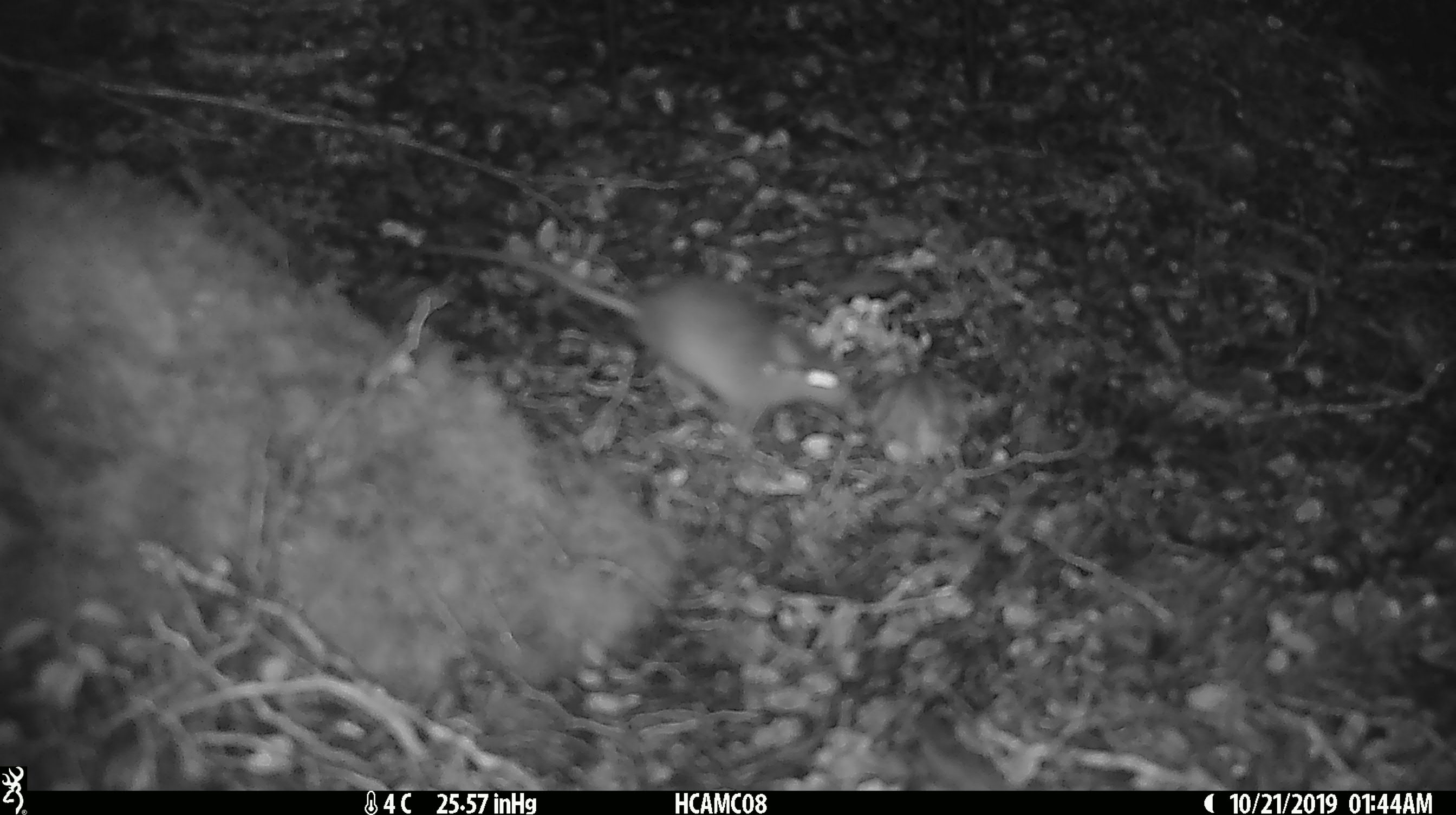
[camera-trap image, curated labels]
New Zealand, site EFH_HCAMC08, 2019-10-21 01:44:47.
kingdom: Animalia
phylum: Chordata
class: Mammalia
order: Rodentia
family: Muridae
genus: Mus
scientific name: Mus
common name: mouse